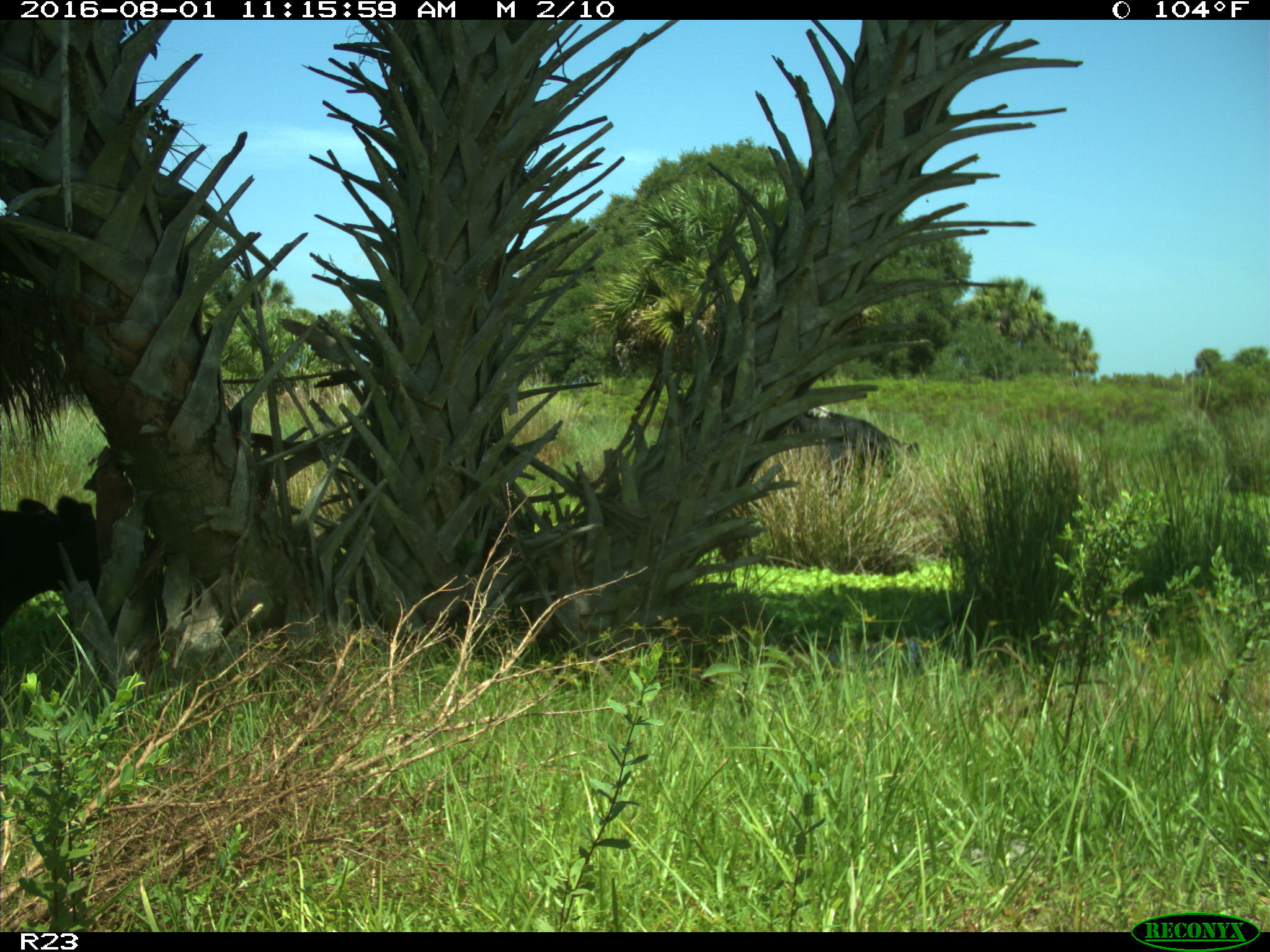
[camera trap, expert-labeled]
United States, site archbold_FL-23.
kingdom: Animalia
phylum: Chordata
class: Mammalia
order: Artiodactyla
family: Bovidae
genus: Bos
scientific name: Bos taurus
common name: domestic cow